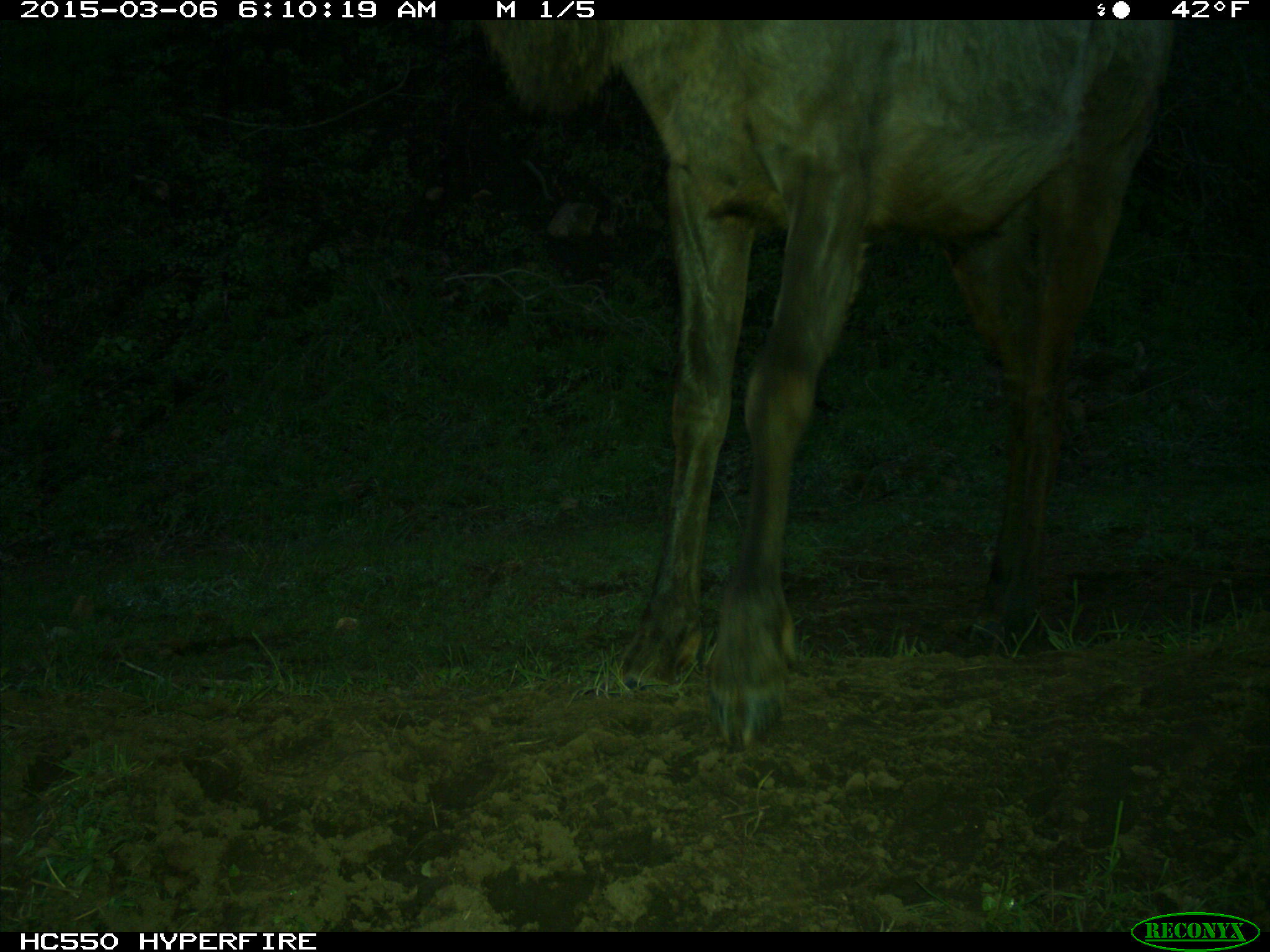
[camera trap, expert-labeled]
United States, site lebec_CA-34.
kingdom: Animalia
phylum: Chordata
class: Mammalia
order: Artiodactyla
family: Cervidae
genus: Cervus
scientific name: Cervus canadensis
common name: elk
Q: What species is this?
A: Cervus canadensis (elk).